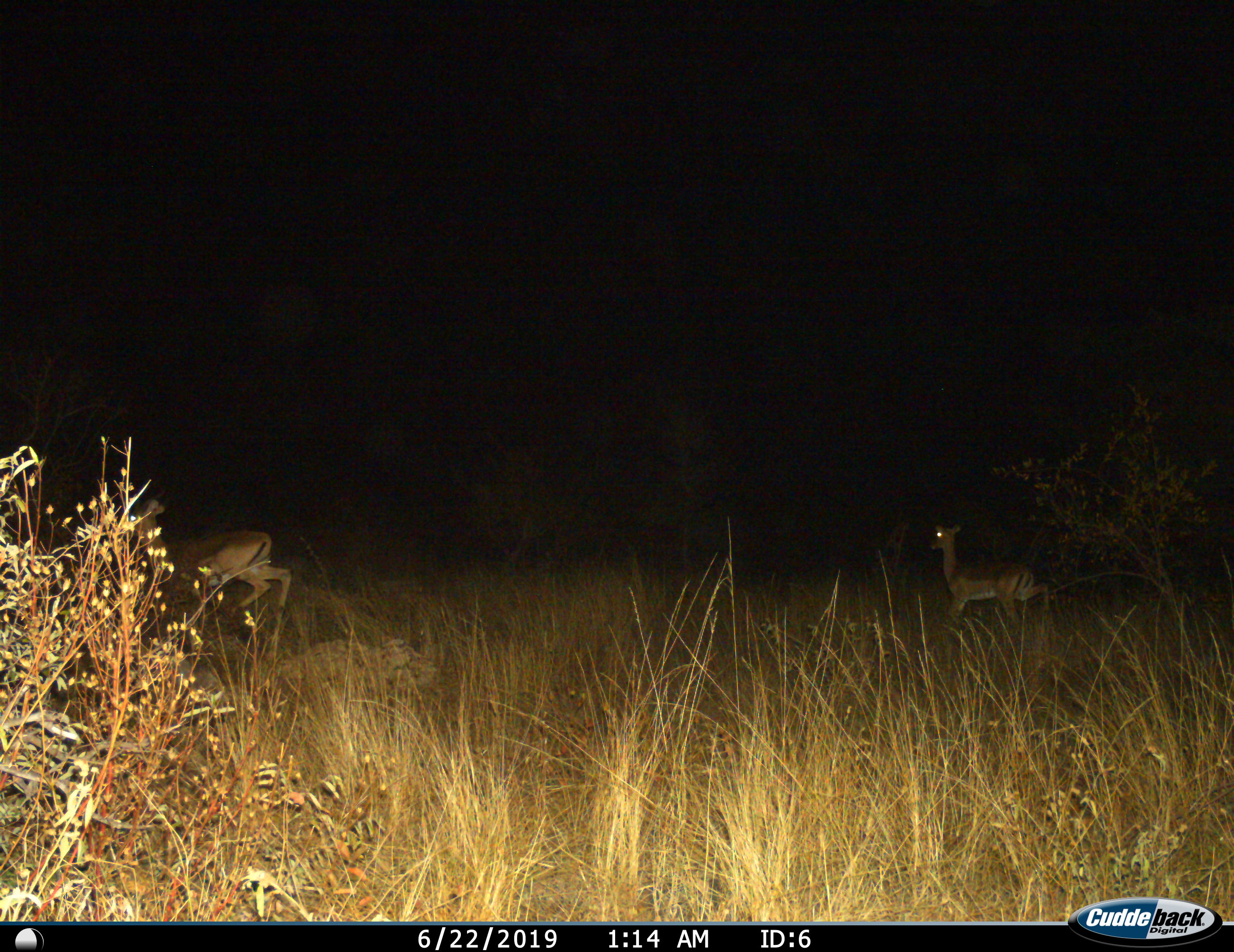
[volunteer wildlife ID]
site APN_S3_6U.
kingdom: Animalia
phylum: Chordata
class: Mammalia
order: Artiodactyla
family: Bovidae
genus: Aepyceros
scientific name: Aepyceros melampus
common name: impala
Impala (Aepyceros melampus), count 2. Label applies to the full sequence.